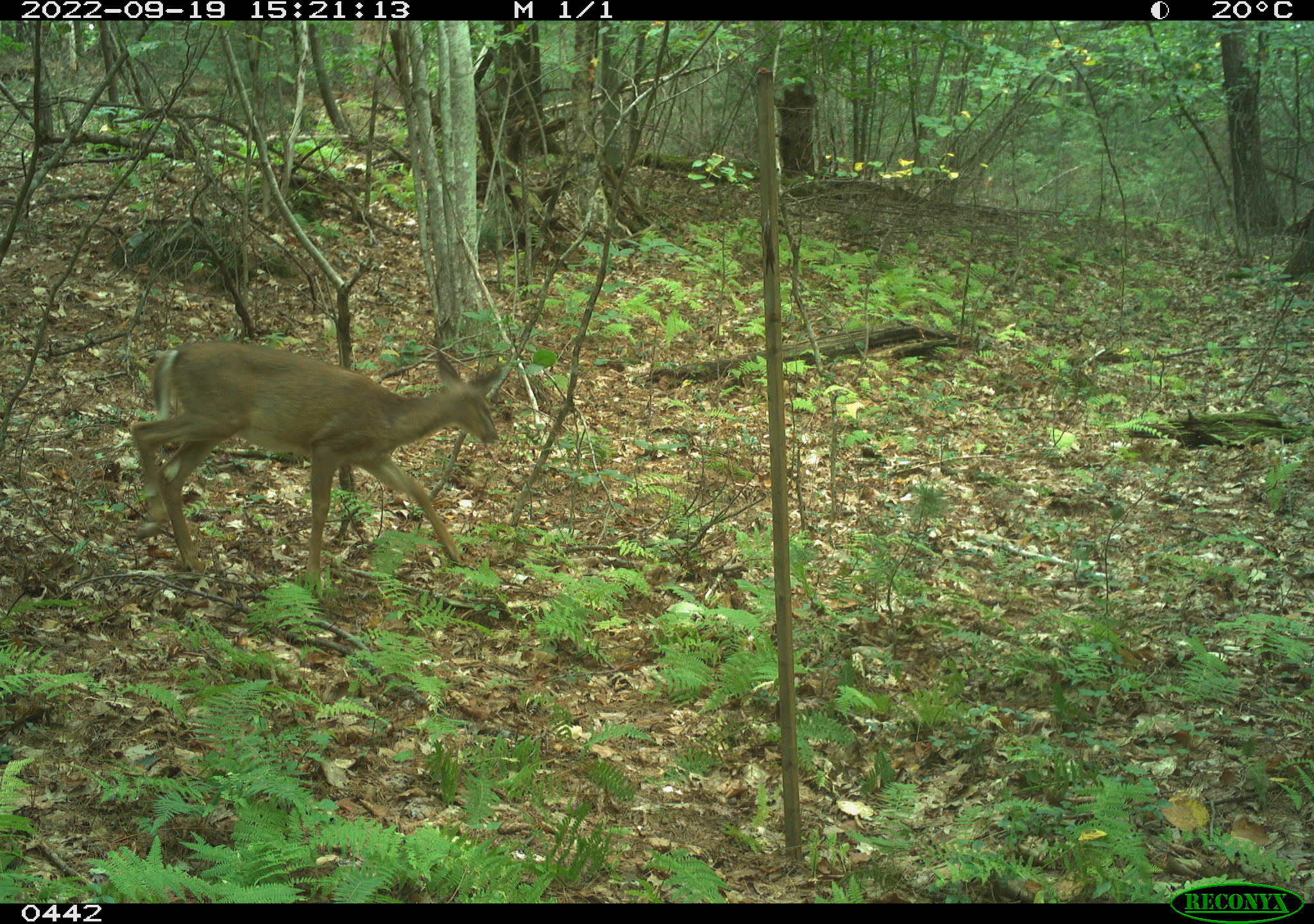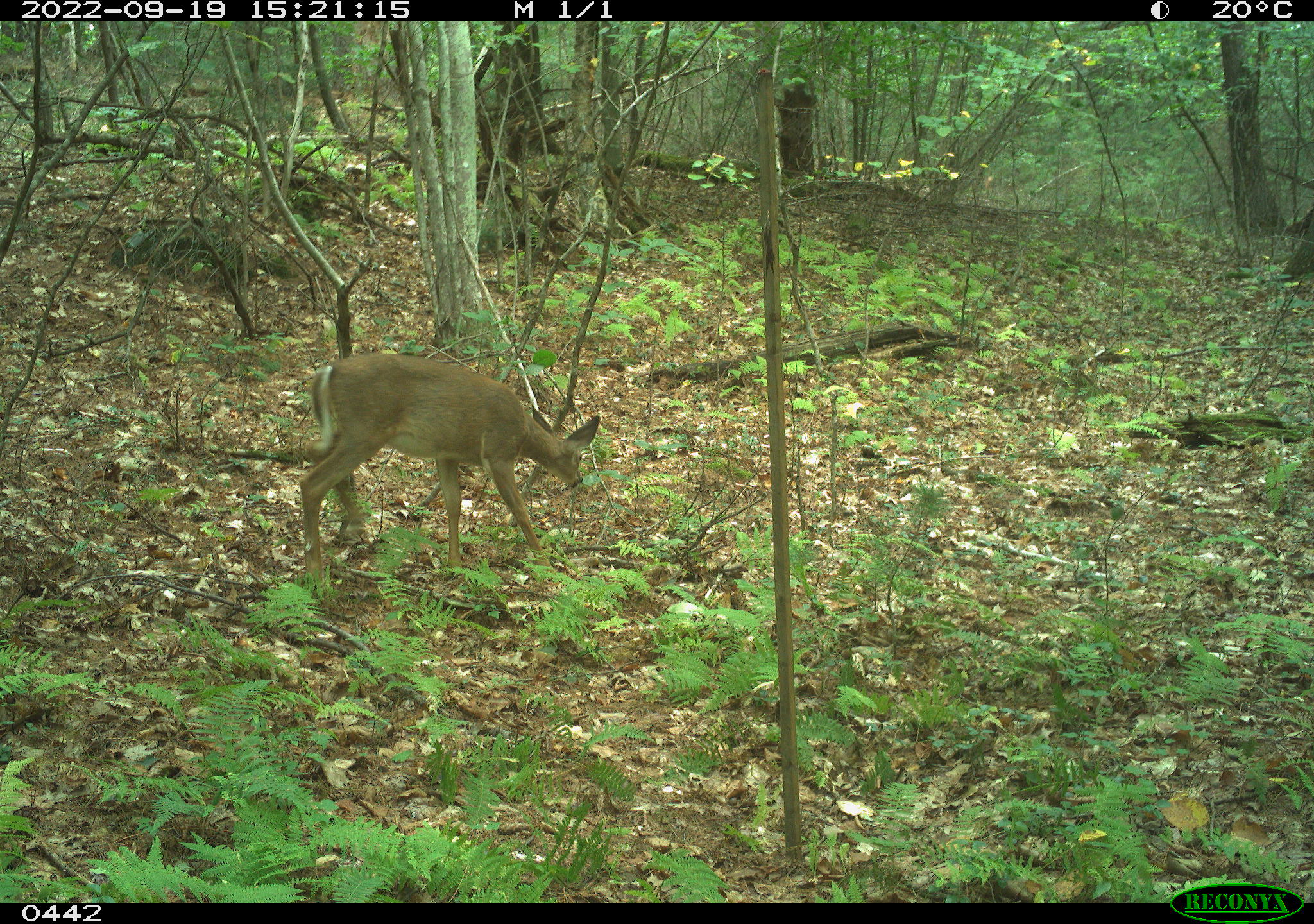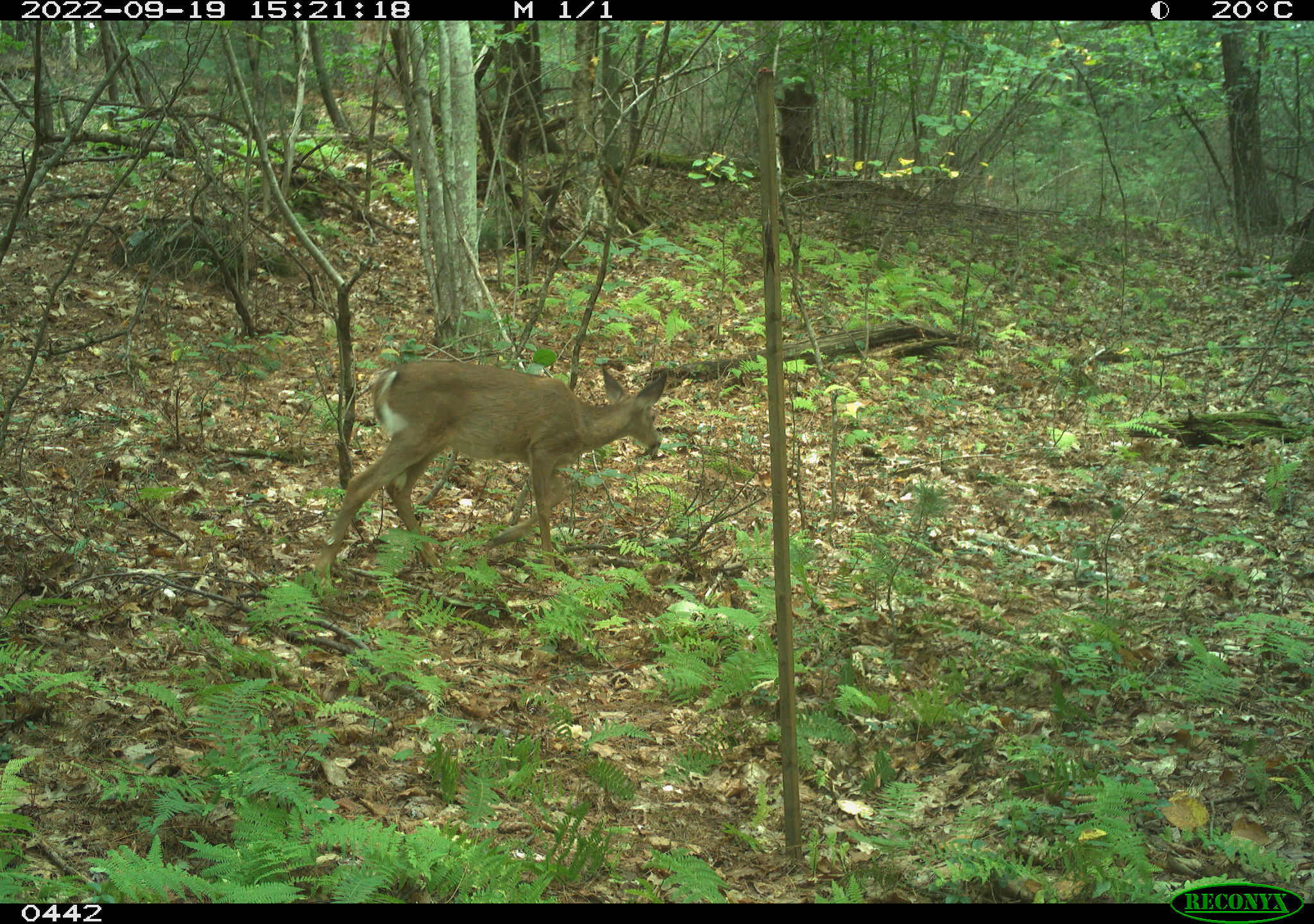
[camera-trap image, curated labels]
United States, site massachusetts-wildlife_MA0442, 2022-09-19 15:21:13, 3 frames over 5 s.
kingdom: Animalia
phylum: Chordata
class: Mammalia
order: Artiodactyla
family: Cervidae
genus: Odocoileus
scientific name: Odocoileus virginianus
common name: white-tailed deer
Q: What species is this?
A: White-tailed deer (Odocoileus virginianus).